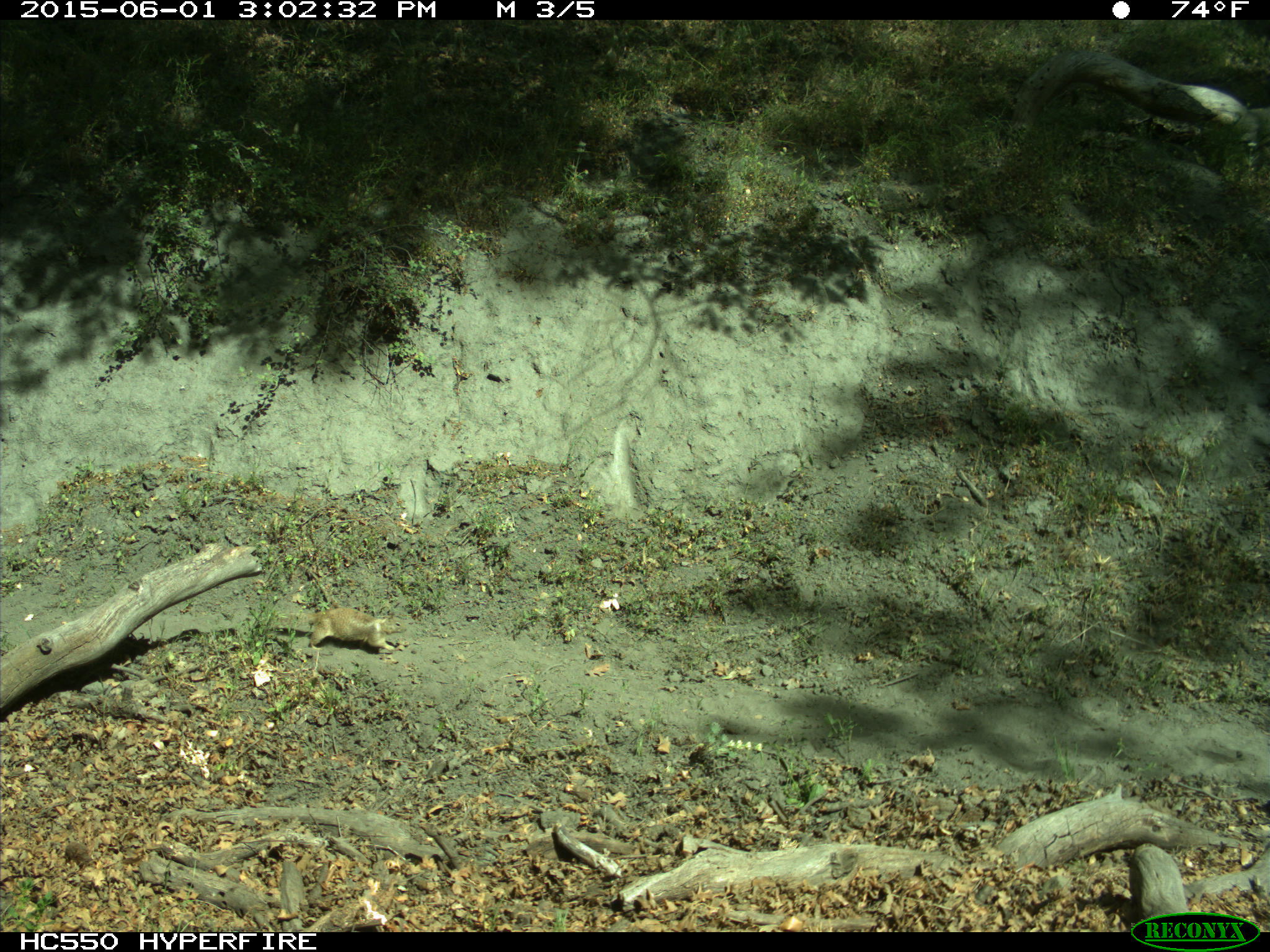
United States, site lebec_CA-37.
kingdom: Animalia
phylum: Chordata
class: Mammalia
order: Rodentia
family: Sciuridae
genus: Otospermophilus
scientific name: Otospermophilus beecheyi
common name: california ground squirrel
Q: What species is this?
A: Otospermophilus beecheyi (california ground squirrel).